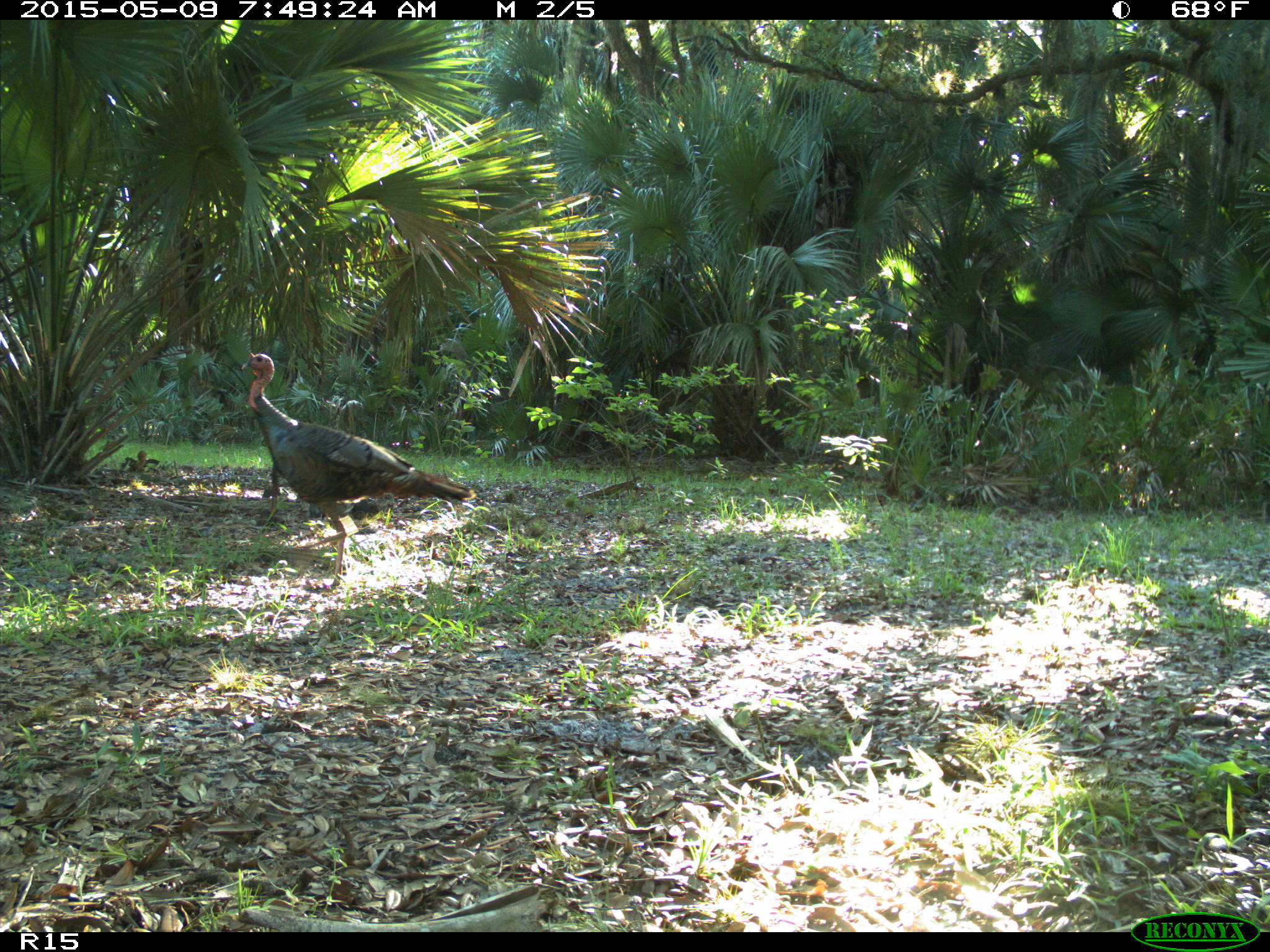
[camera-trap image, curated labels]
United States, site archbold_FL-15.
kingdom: Animalia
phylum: Chordata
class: Aves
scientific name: Aves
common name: birds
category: unidentified bird